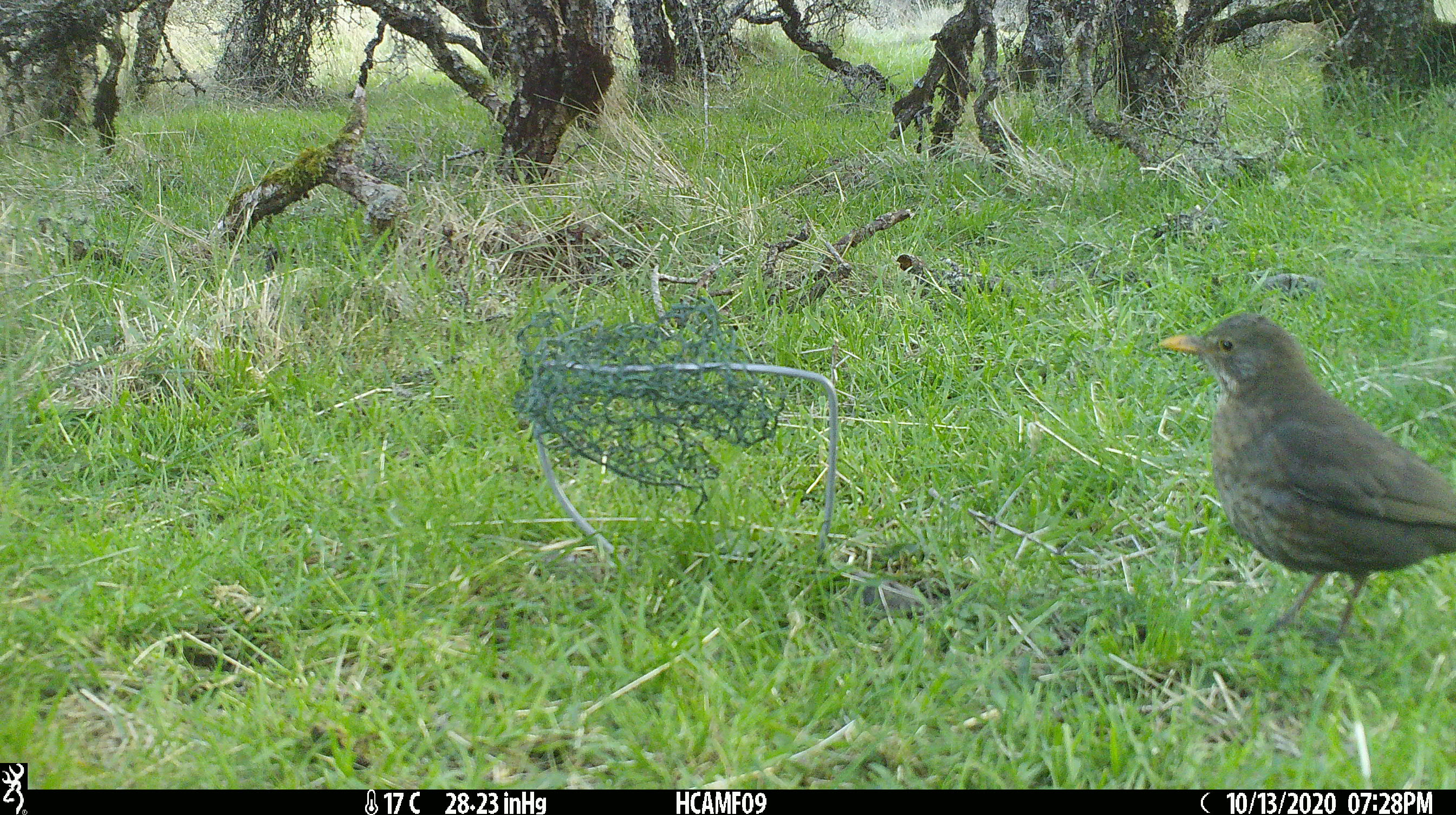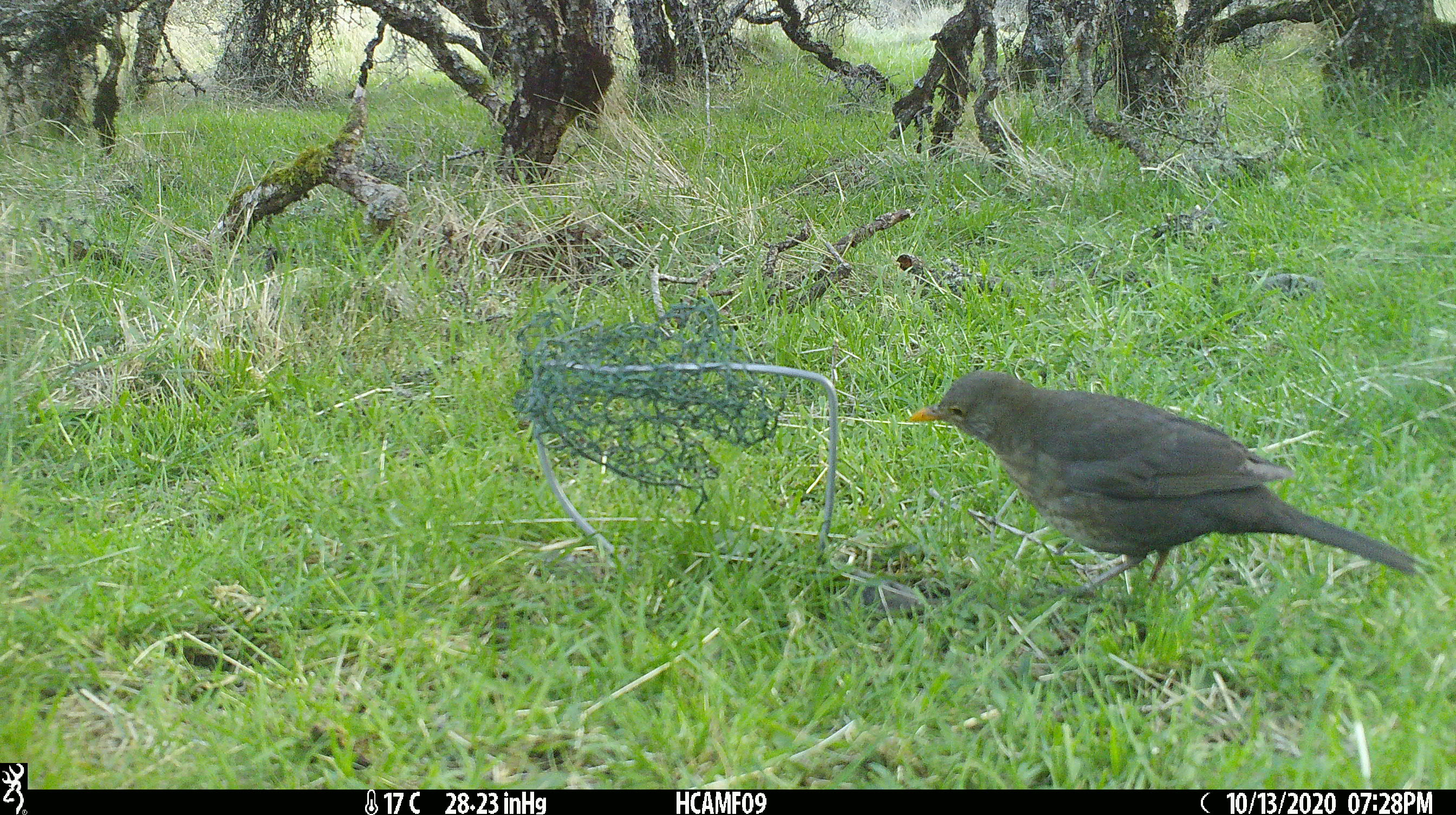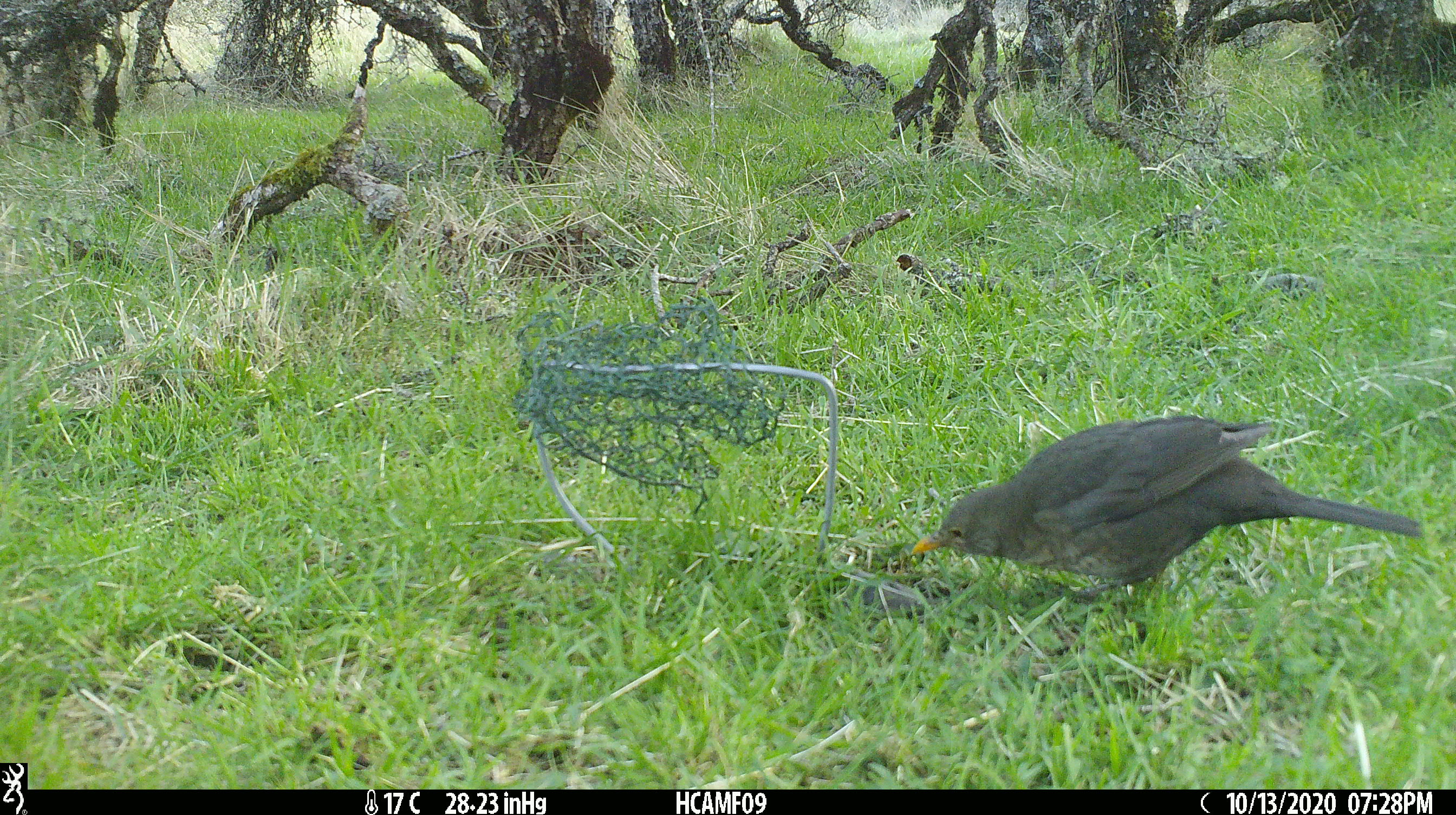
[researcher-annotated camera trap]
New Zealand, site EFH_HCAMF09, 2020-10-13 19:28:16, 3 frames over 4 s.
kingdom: Animalia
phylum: Chordata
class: Aves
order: Passeriformes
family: Turdidae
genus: Turdus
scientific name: Turdus merula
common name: eurasian blackbird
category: blackbird